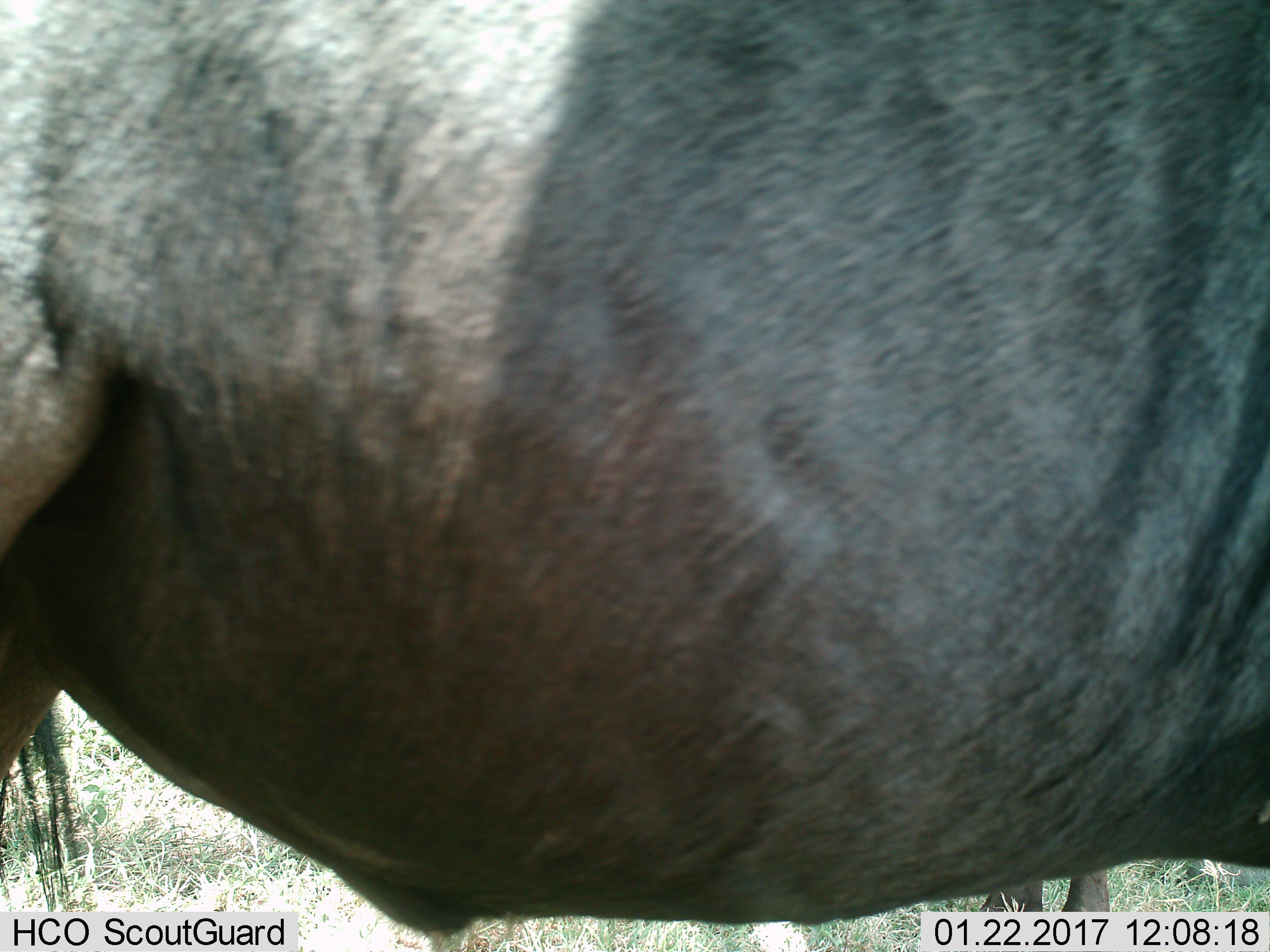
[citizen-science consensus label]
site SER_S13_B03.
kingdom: Animalia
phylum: Chordata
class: Mammalia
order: Artiodactyla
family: Bovidae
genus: Connochaetes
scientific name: Connochaetes taurinus taurinus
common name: blue wildebeest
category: wildebeestblue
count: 1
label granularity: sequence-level